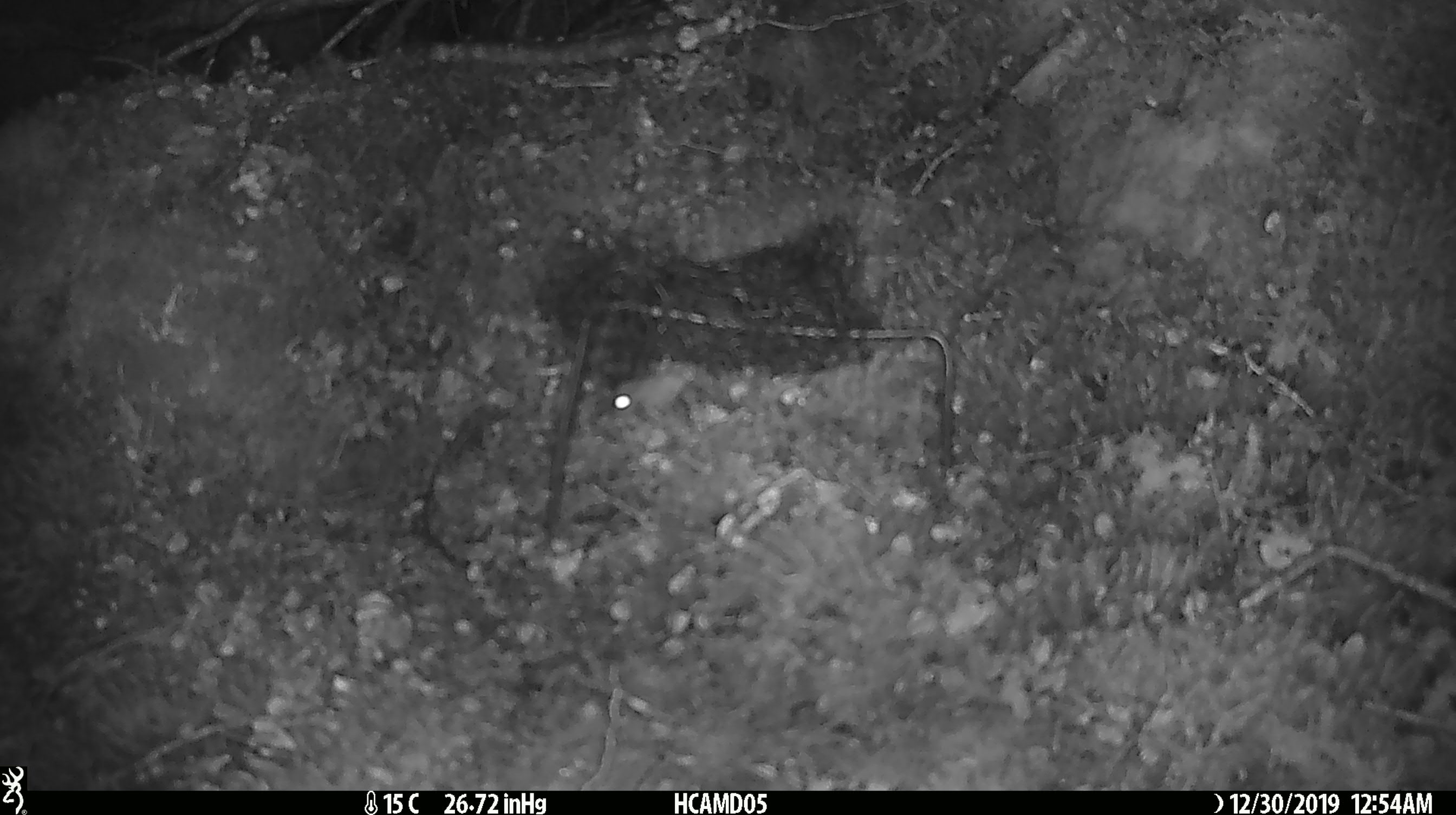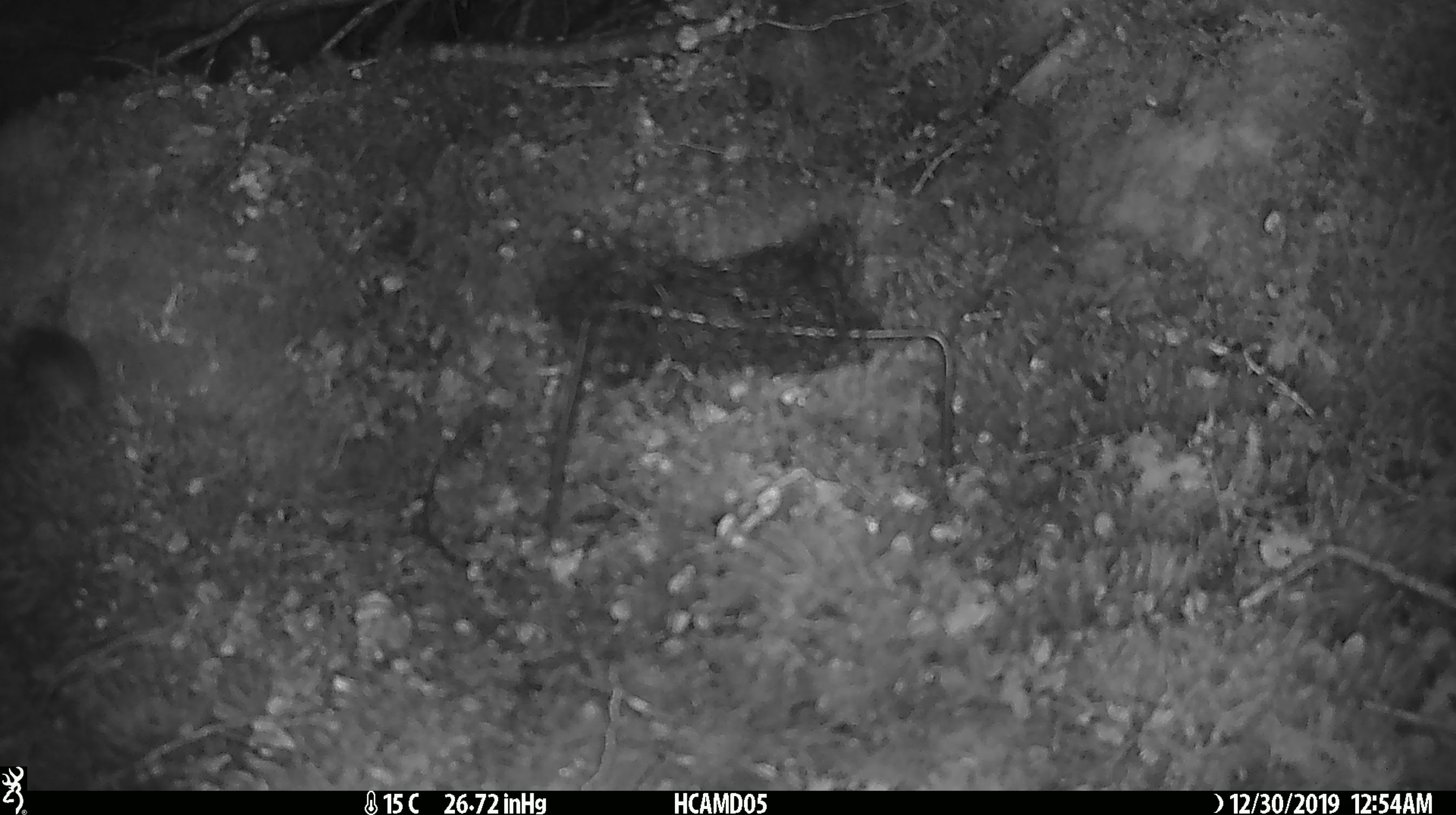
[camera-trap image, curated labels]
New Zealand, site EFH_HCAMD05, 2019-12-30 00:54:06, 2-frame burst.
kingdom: Animalia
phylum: Chordata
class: Mammalia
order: Rodentia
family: Muridae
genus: Mus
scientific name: Mus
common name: mouse